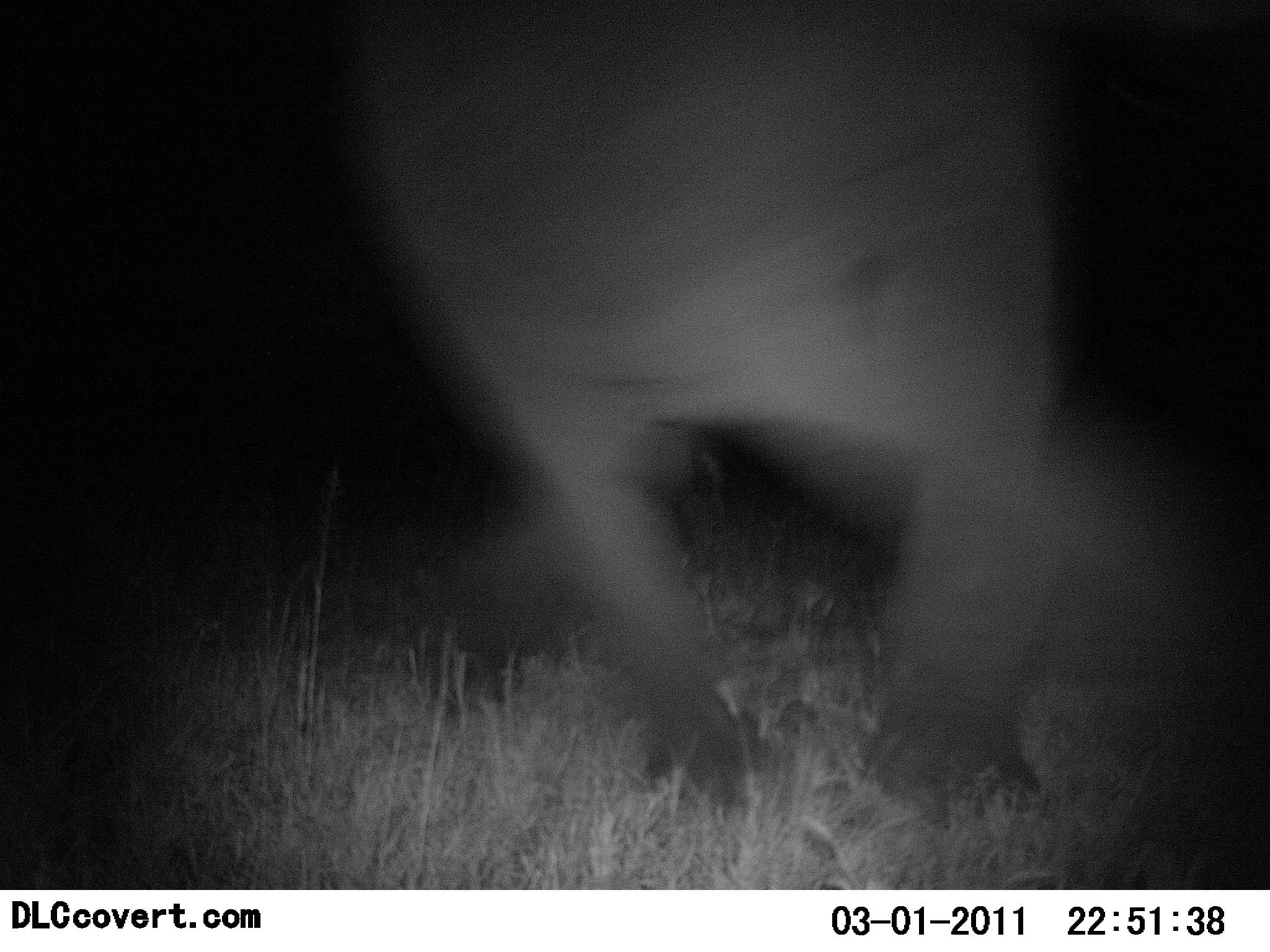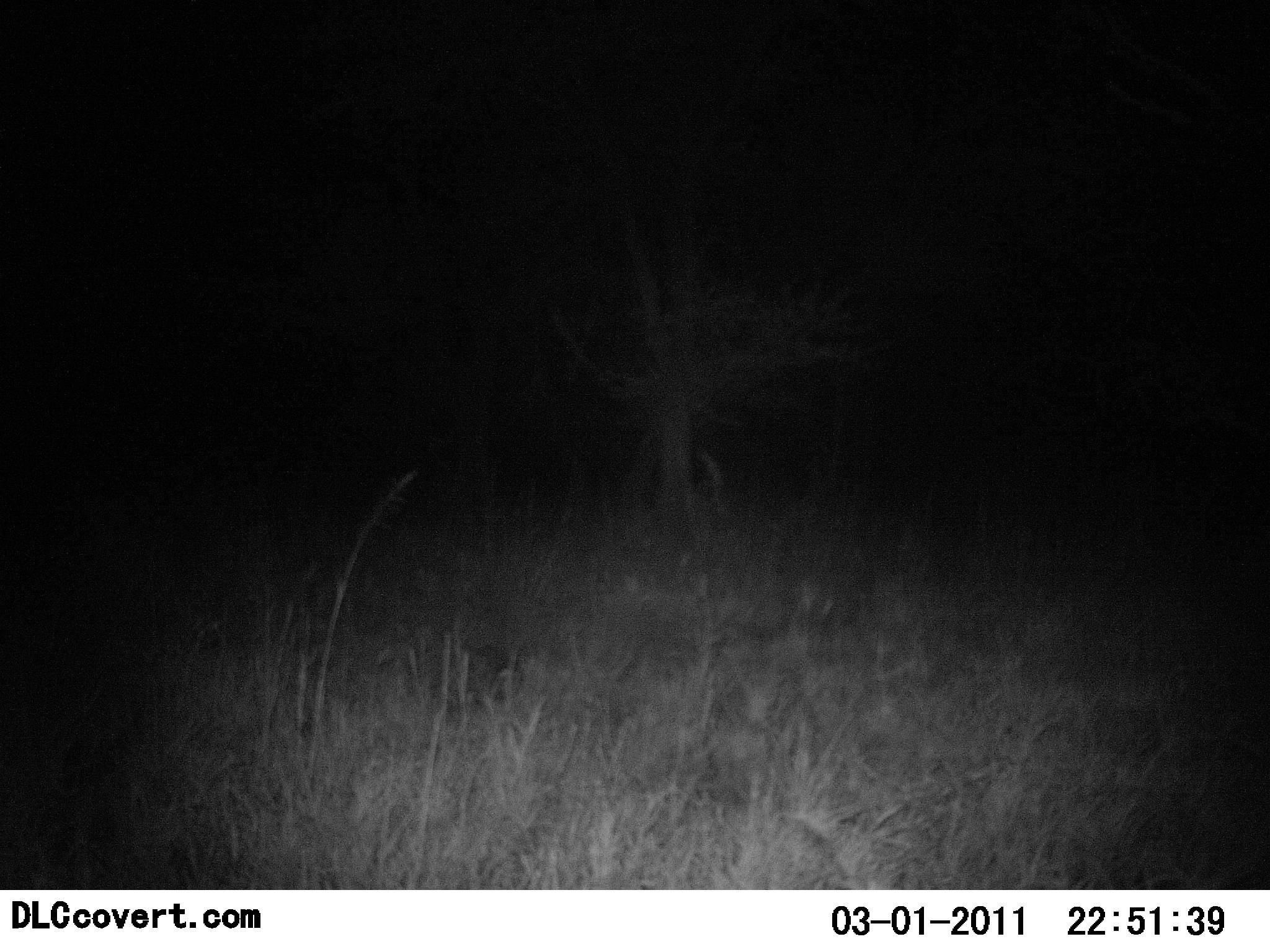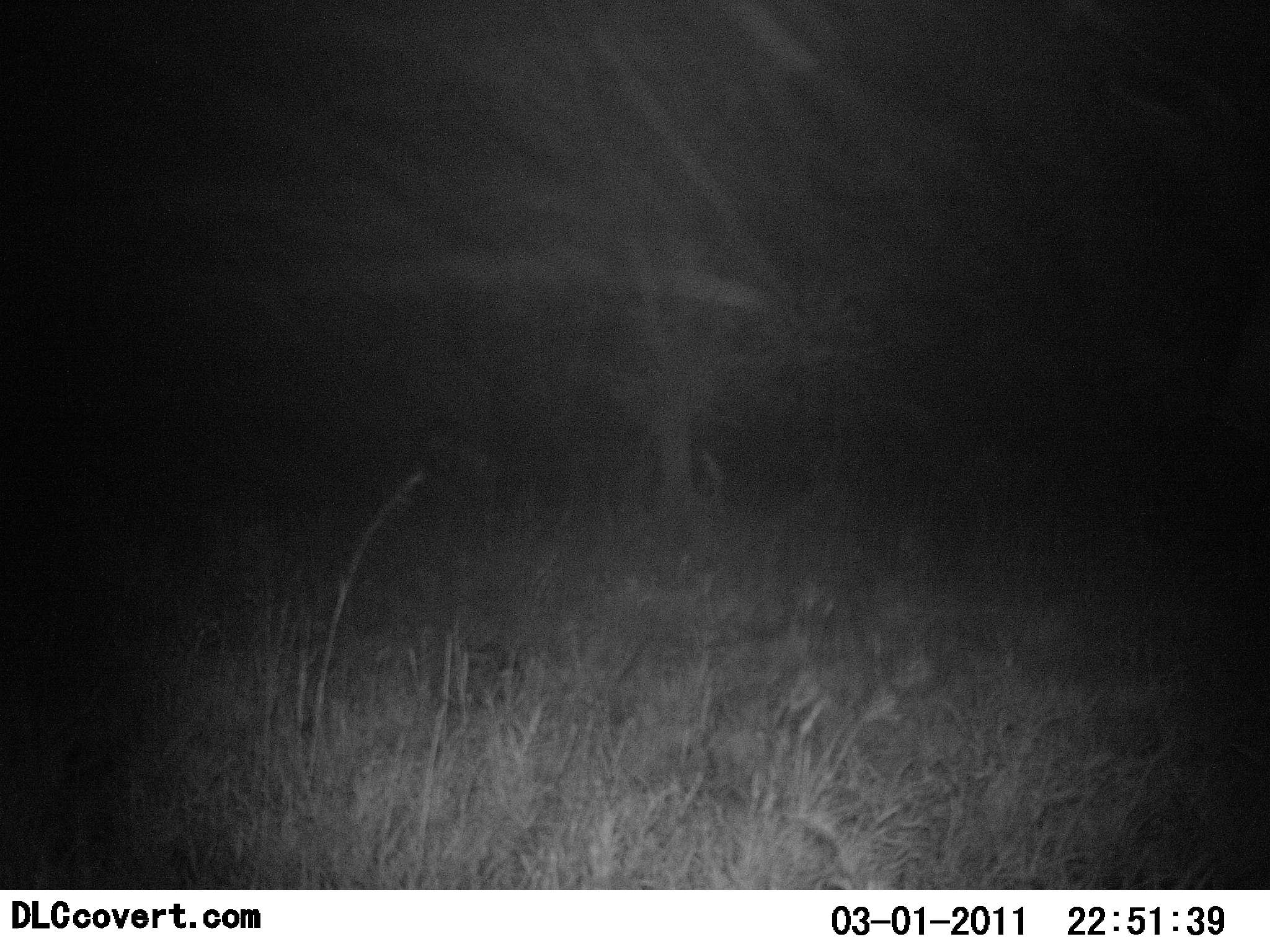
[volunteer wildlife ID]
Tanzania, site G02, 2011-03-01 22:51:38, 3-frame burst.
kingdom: Animalia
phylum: Chordata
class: Mammalia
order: Proboscidea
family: Elephantidae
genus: Loxodonta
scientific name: Loxodonta africana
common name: african bush elephant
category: elephant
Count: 1.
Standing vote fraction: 33%.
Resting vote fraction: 0%.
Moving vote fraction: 100%.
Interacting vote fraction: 0%.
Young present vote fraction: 0%.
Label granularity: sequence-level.